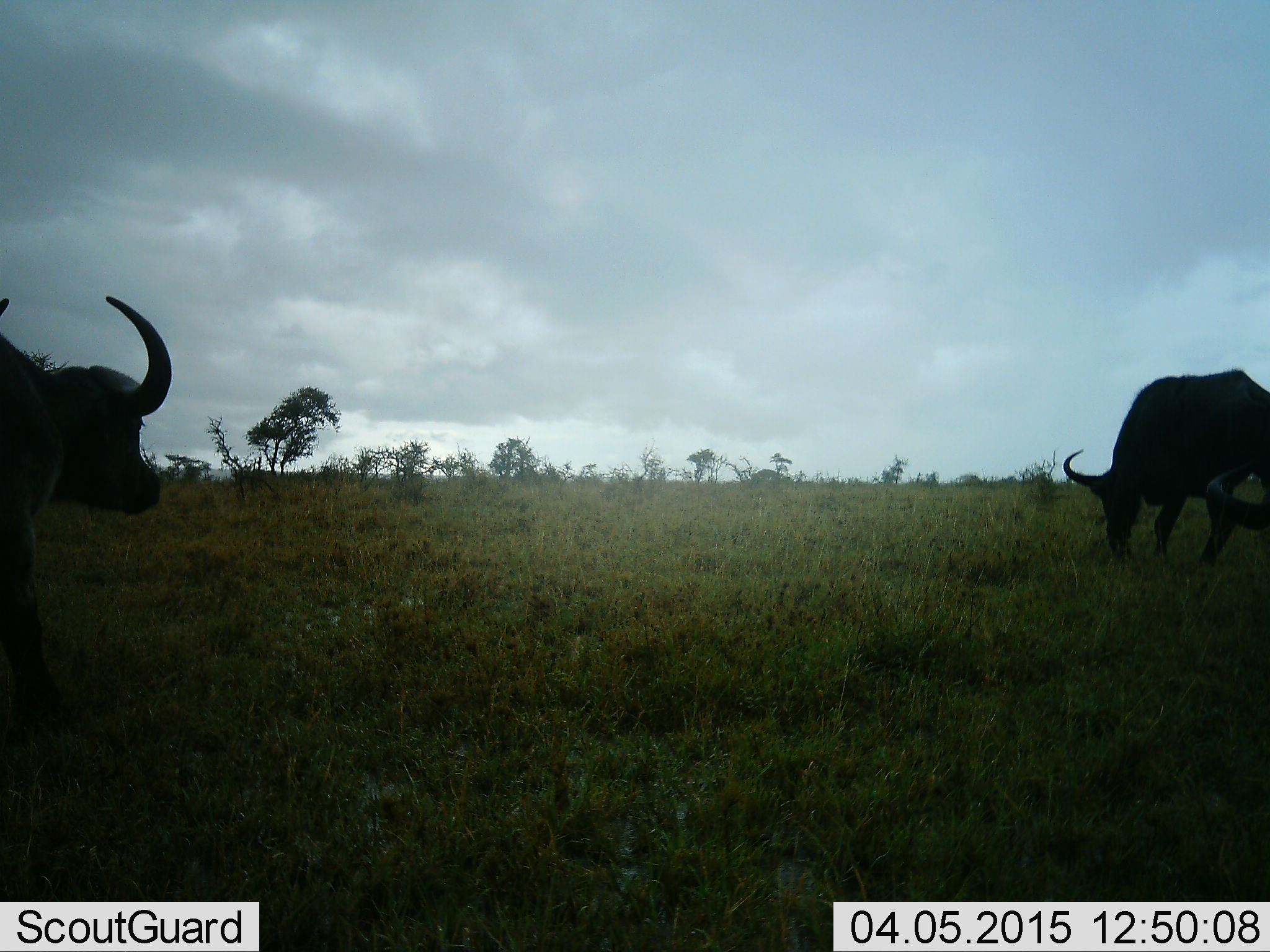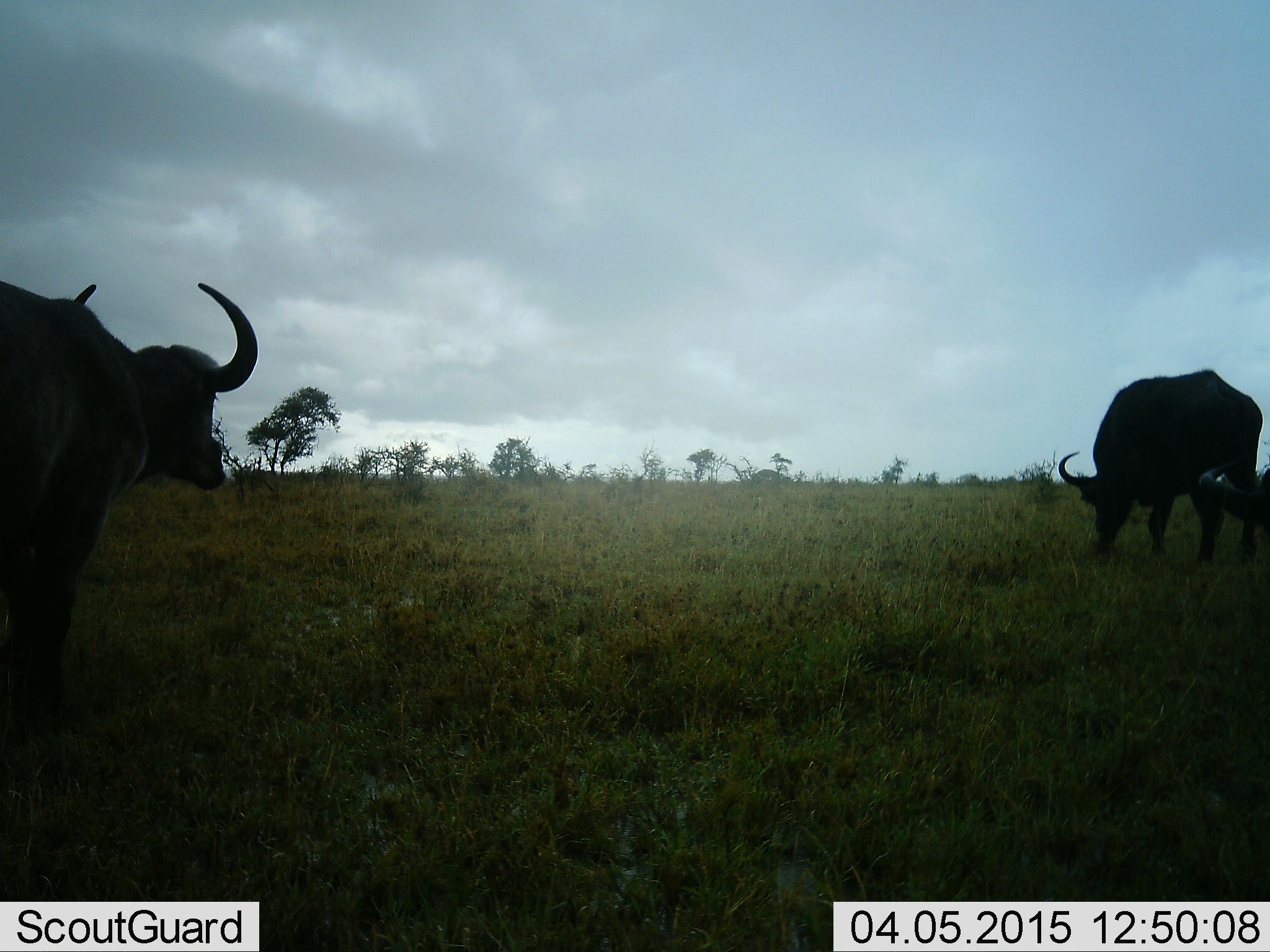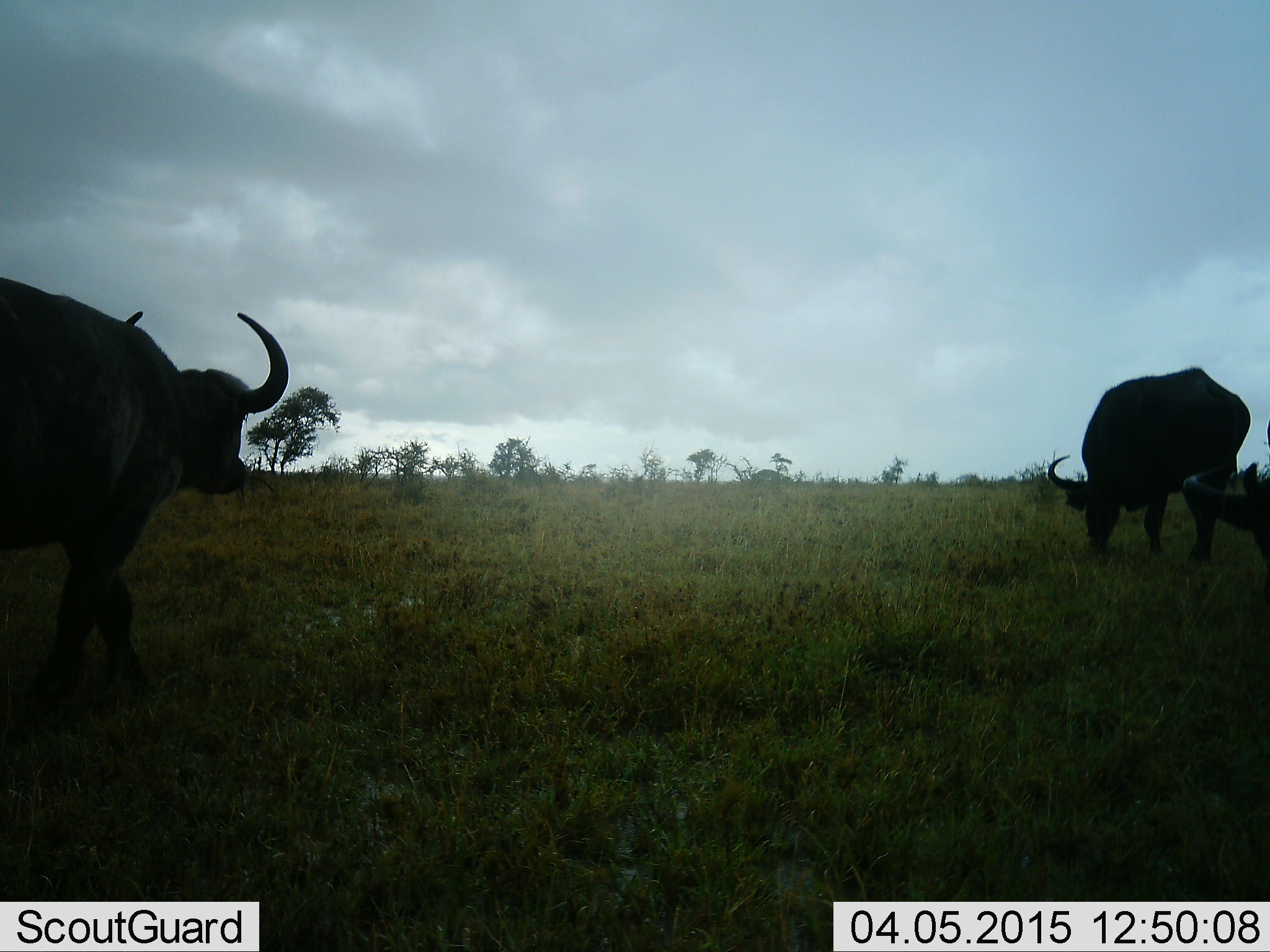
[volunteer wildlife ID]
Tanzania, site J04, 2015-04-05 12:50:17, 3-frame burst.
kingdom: Animalia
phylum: Chordata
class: Mammalia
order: Artiodactyla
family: Bovidae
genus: Syncerus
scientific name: Syncerus caffer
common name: cape buffalo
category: buffalo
Buffalo (cape buffalo) (Syncerus caffer), count 2. Behavior (volunteer vote fractions): standing 40%, resting 10%, moving 60%, interacting 0%. Young present (vote fraction): 0%. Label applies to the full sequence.